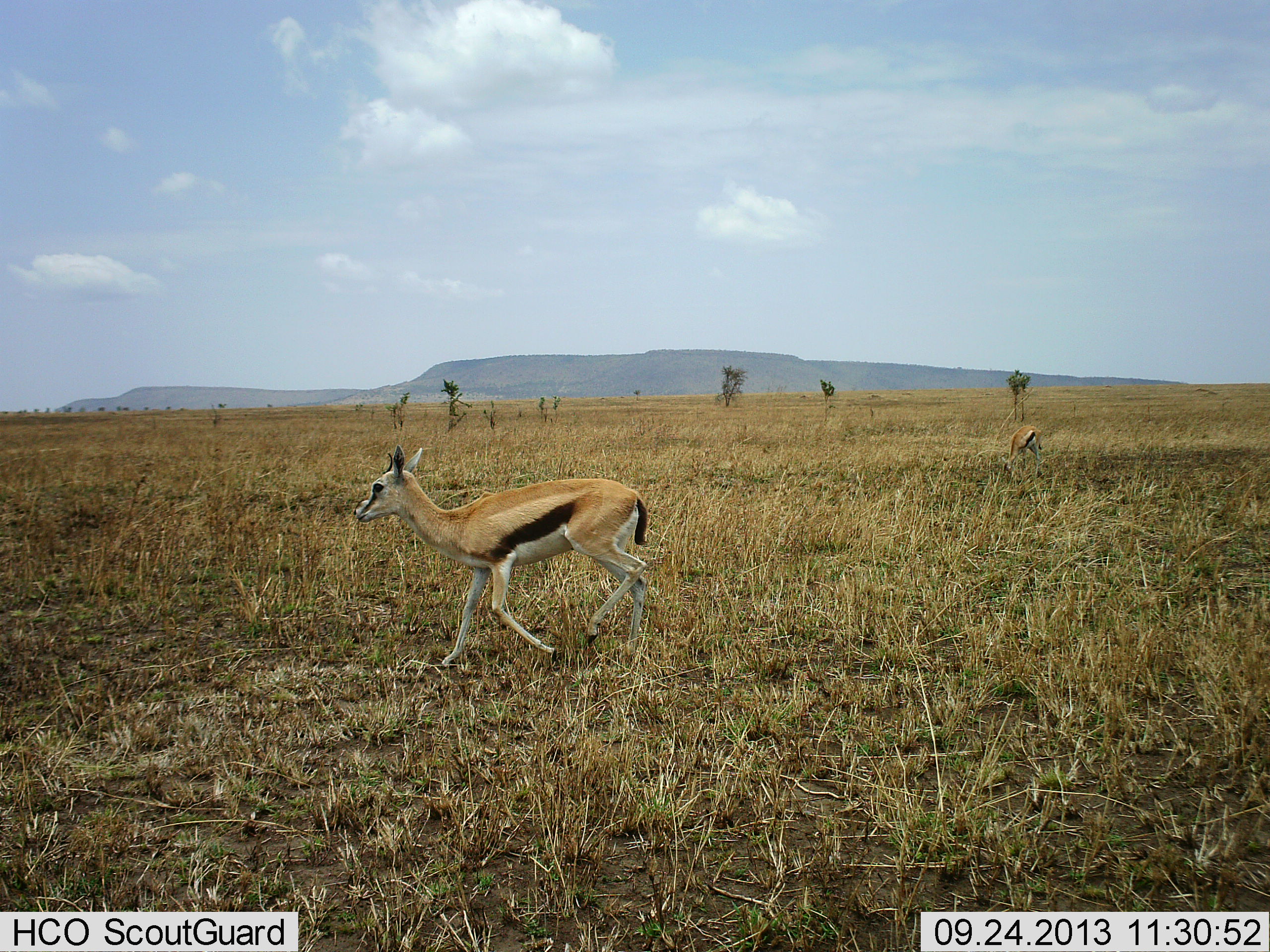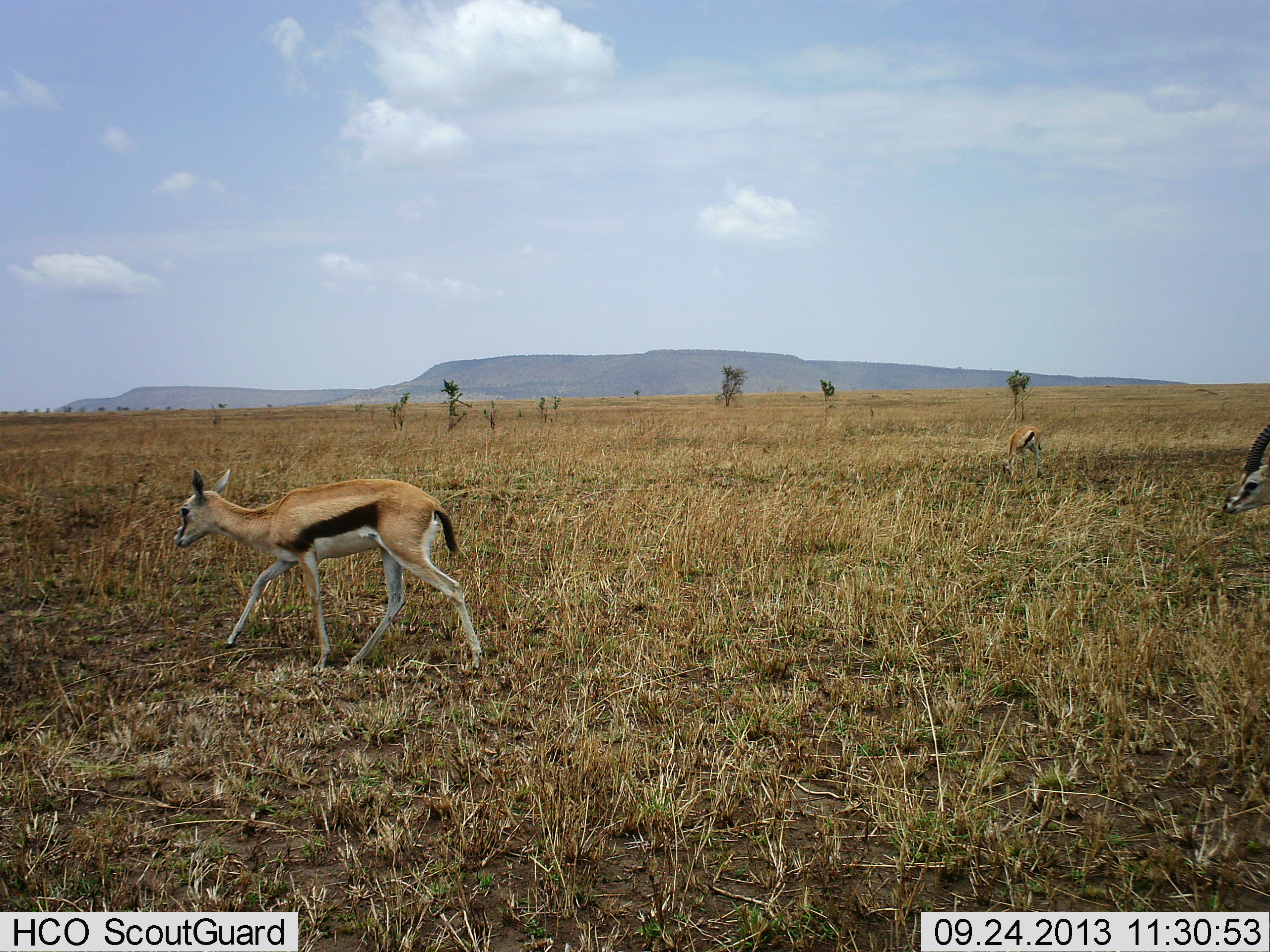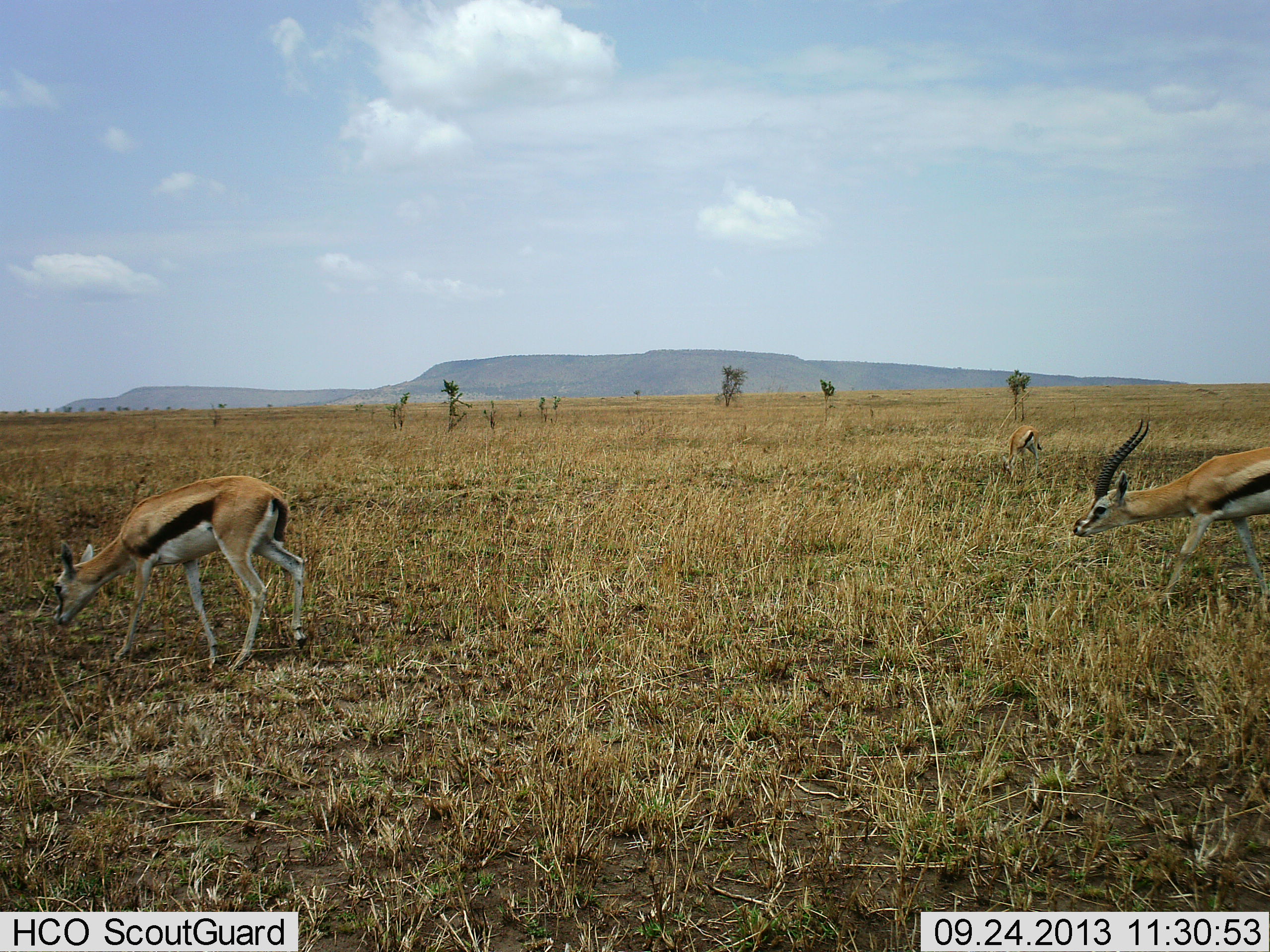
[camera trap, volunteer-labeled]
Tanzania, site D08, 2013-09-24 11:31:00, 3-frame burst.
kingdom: Animalia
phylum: Chordata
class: Mammalia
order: Artiodactyla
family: Bovidae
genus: Eudorcas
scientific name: Eudorcas thomsonii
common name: thomson's gazelle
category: gazellethomsons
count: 3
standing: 21%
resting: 0%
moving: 84%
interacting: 5%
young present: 16%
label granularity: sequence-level